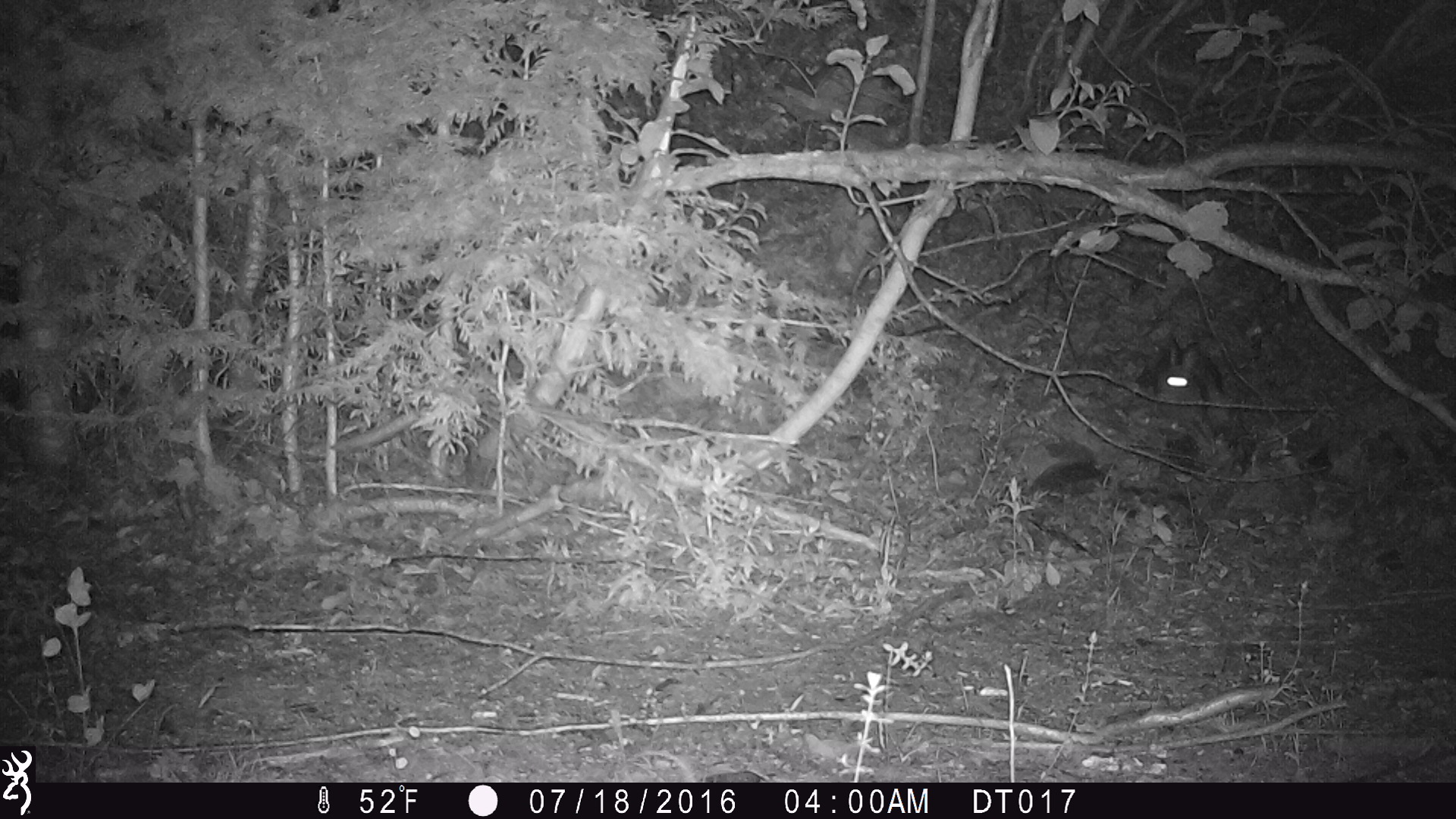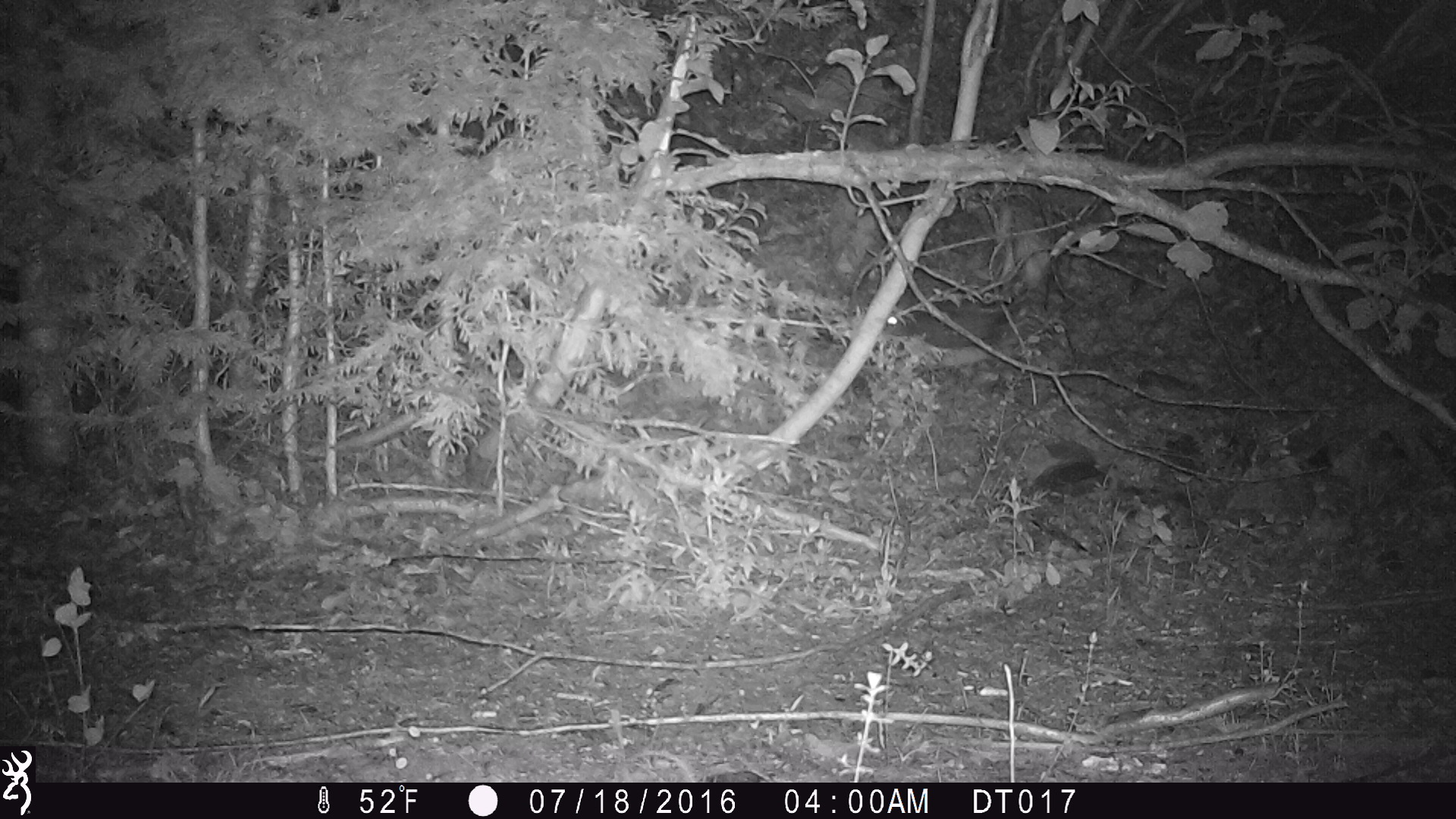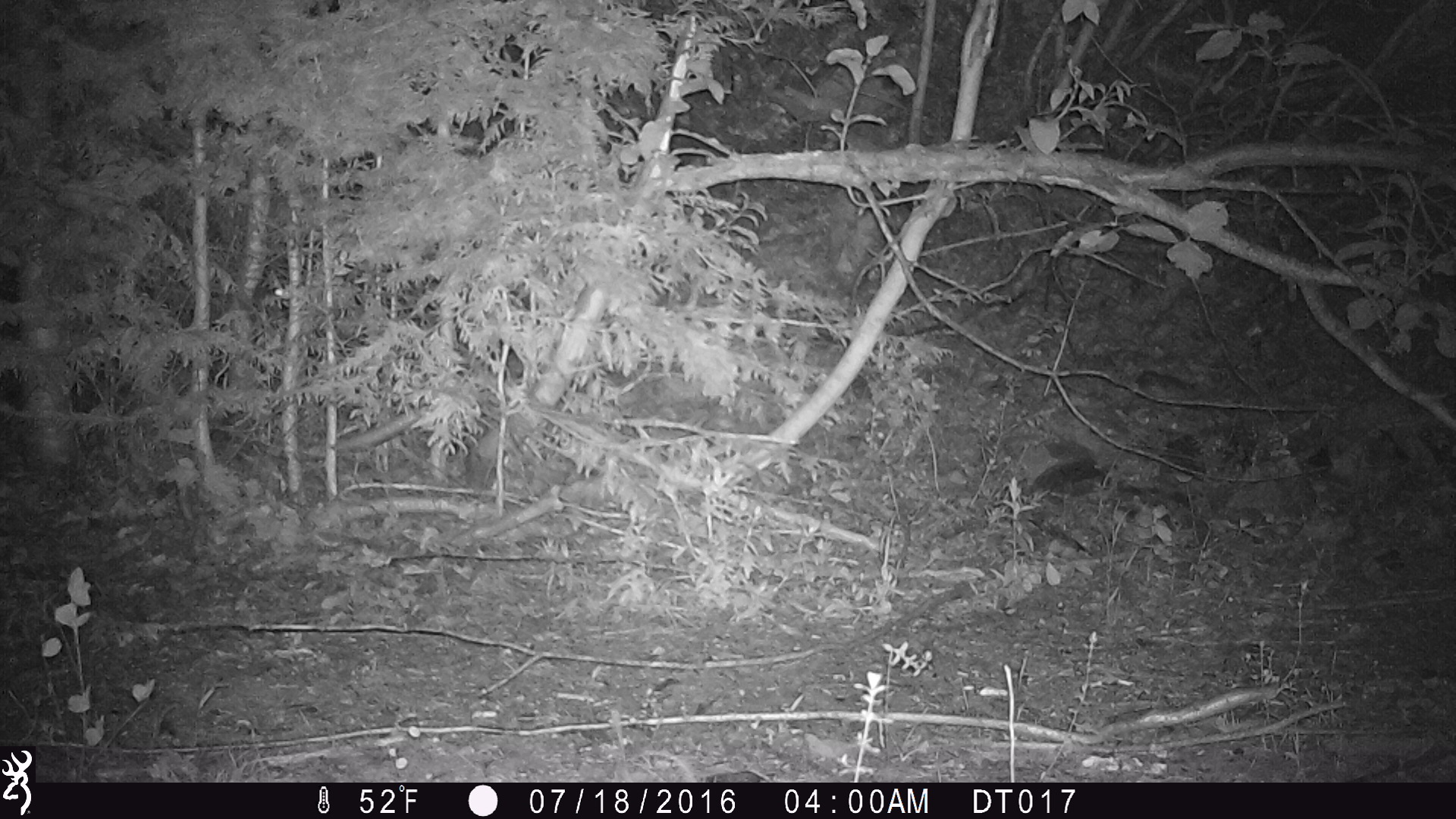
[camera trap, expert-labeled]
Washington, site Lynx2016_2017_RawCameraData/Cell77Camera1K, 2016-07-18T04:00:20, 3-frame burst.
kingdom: Animalia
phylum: Chordata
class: Mammalia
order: Lagomorpha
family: Leporidae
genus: Lepus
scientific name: Lepus americanus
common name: snowshoe hare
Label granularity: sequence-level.